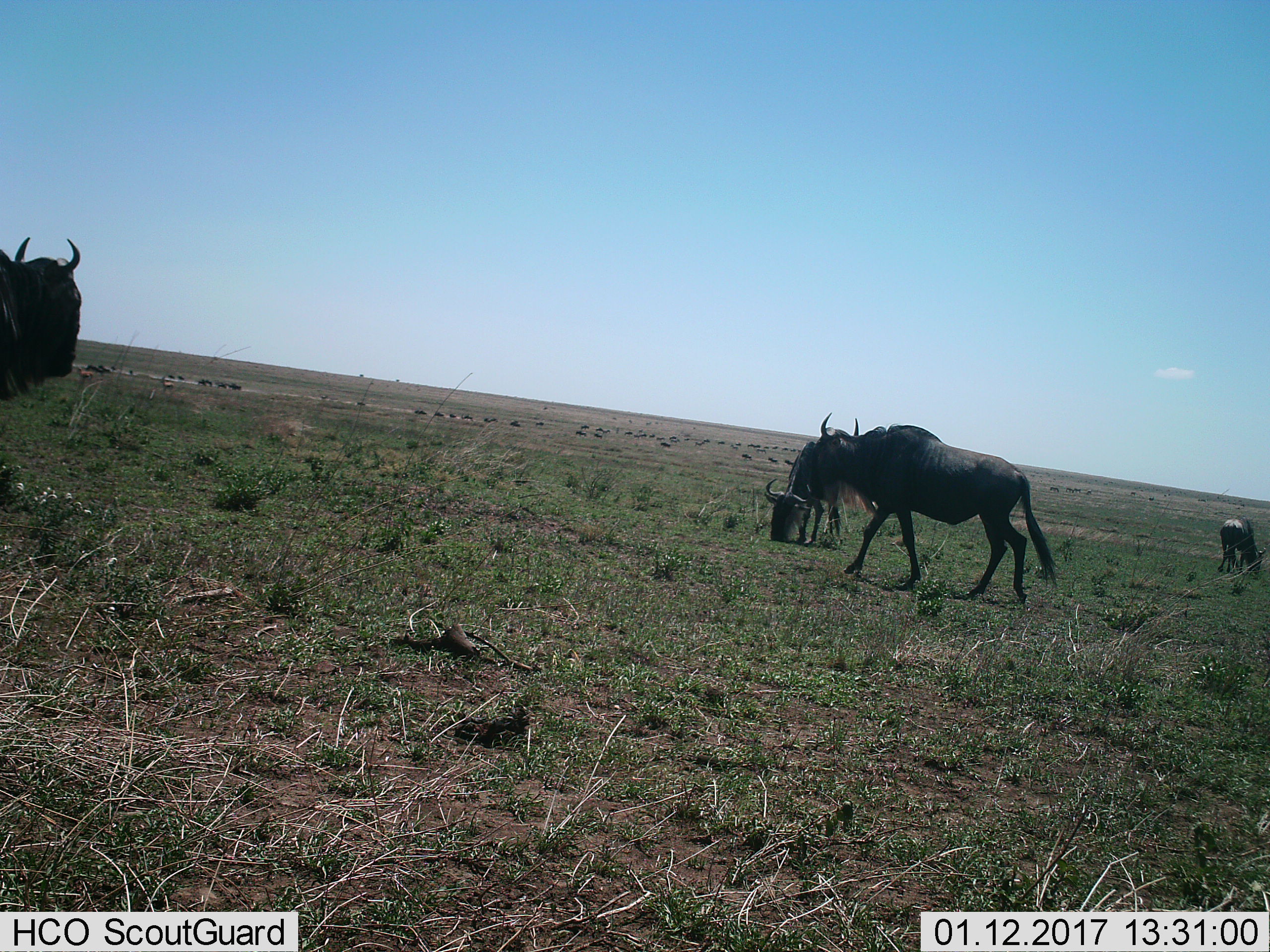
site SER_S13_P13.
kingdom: Animalia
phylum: Chordata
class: Mammalia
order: Artiodactyla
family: Bovidae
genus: Connochaetes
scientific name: Connochaetes taurinus taurinus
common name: blue wildebeest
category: wildebeestblue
Wildebeestblue (blue wildebeest) (Connochaetes taurinus taurinus), count 11-50. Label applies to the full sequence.